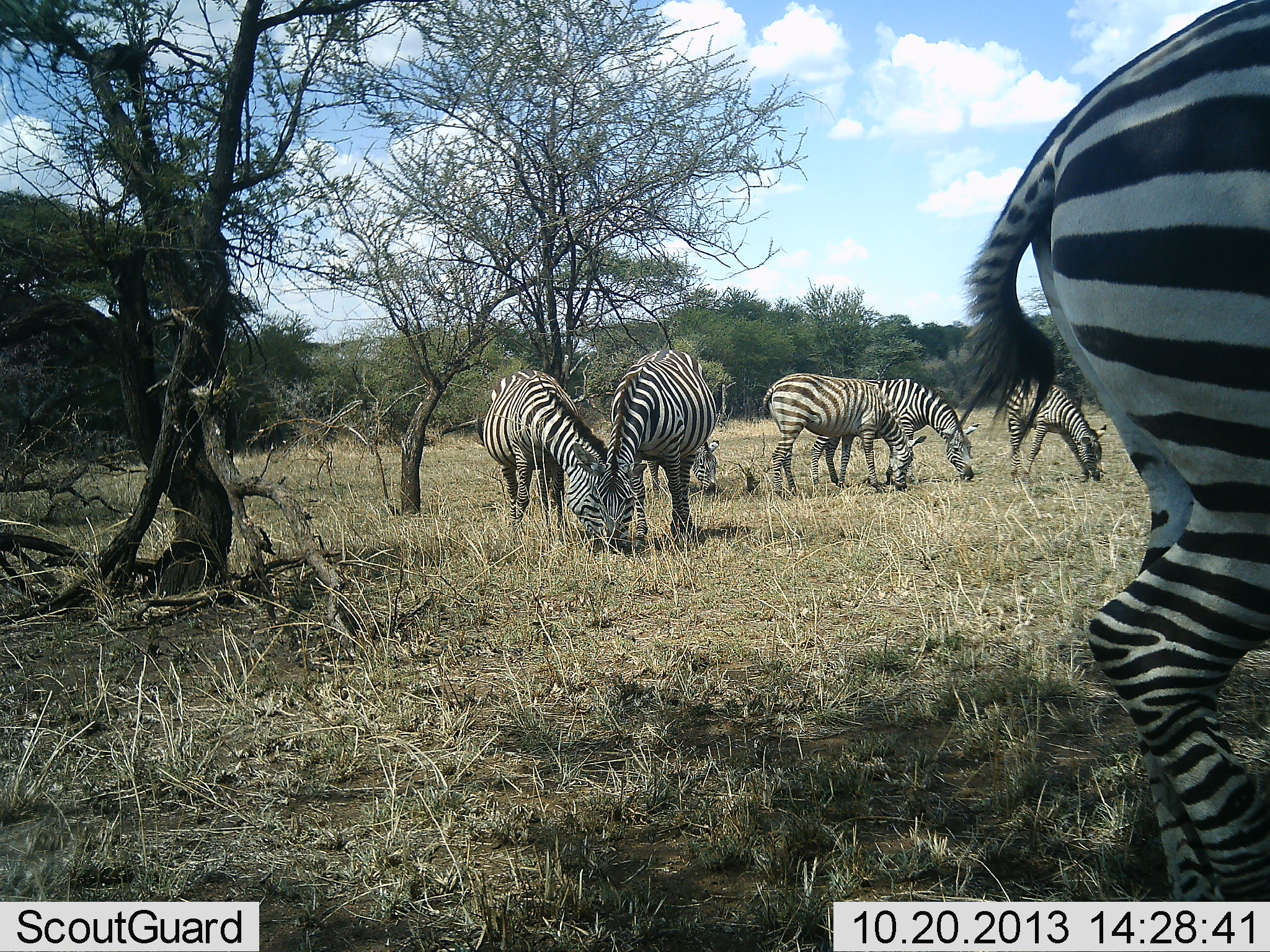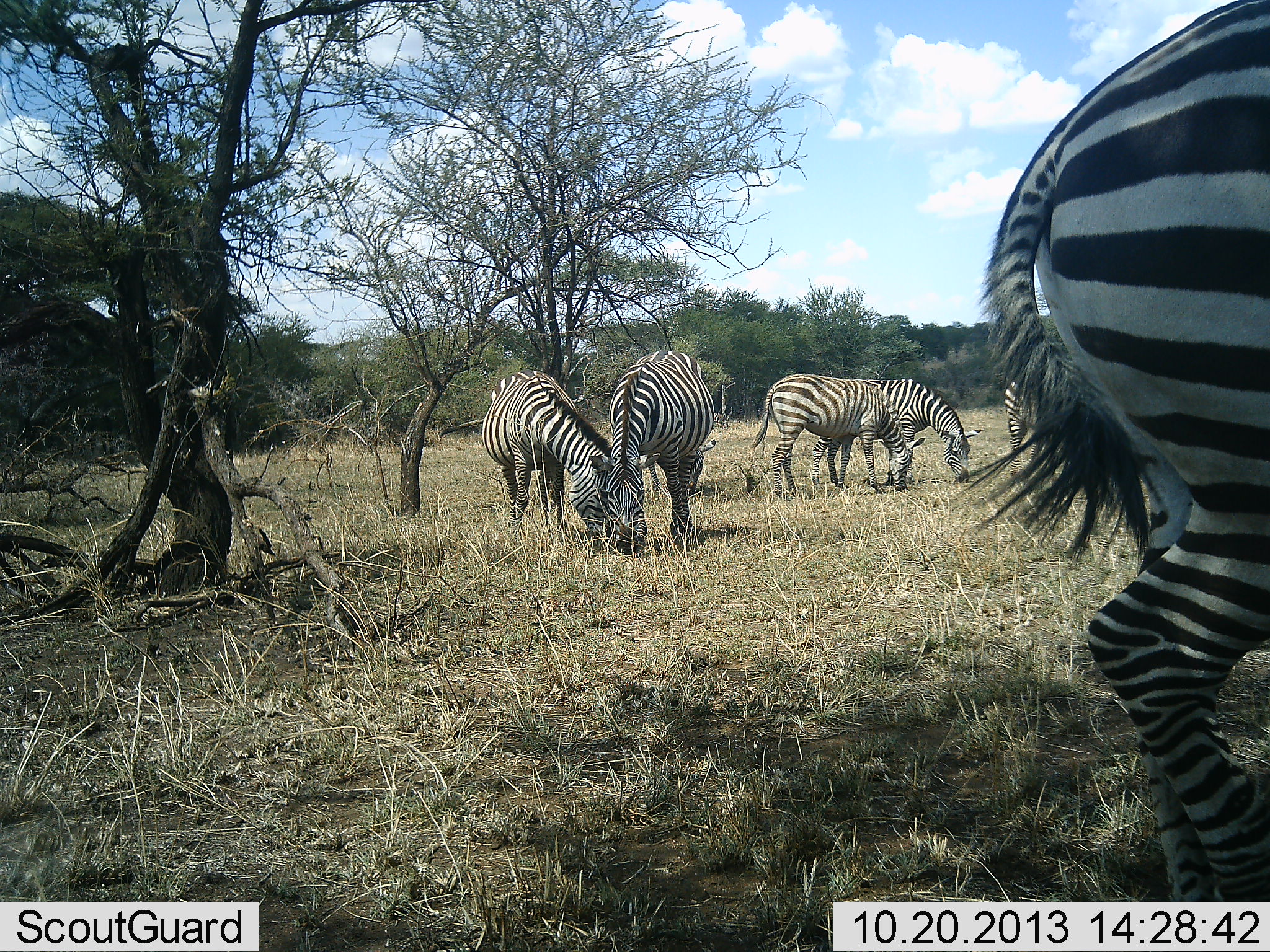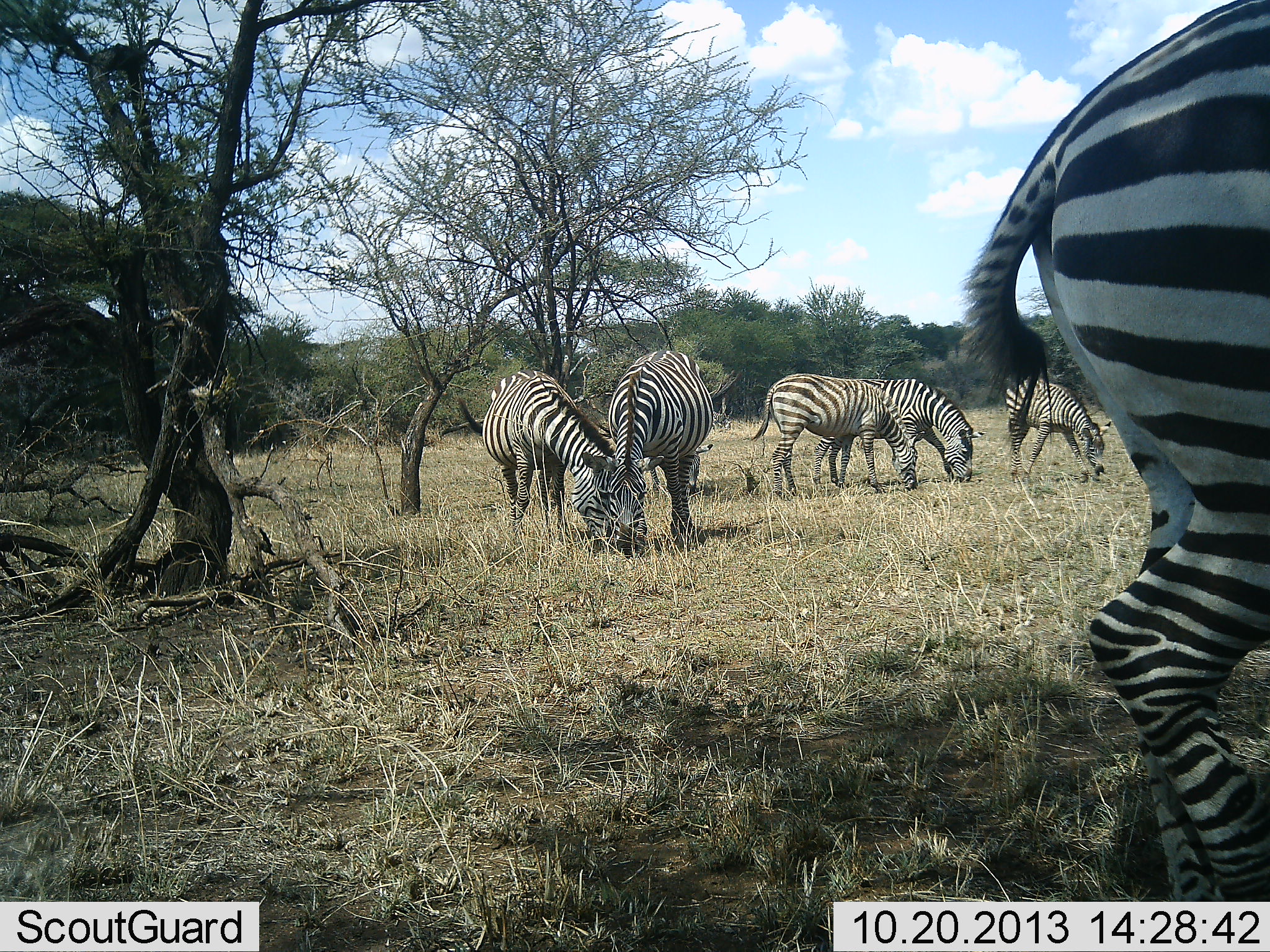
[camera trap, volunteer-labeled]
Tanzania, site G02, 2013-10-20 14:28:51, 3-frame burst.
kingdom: Animalia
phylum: Chordata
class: Mammalia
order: Perissodactyla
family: Equidae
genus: Equus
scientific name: Equus quagga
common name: plains zebra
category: zebra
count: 7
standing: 0%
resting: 0%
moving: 0%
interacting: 0%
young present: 0%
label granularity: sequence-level